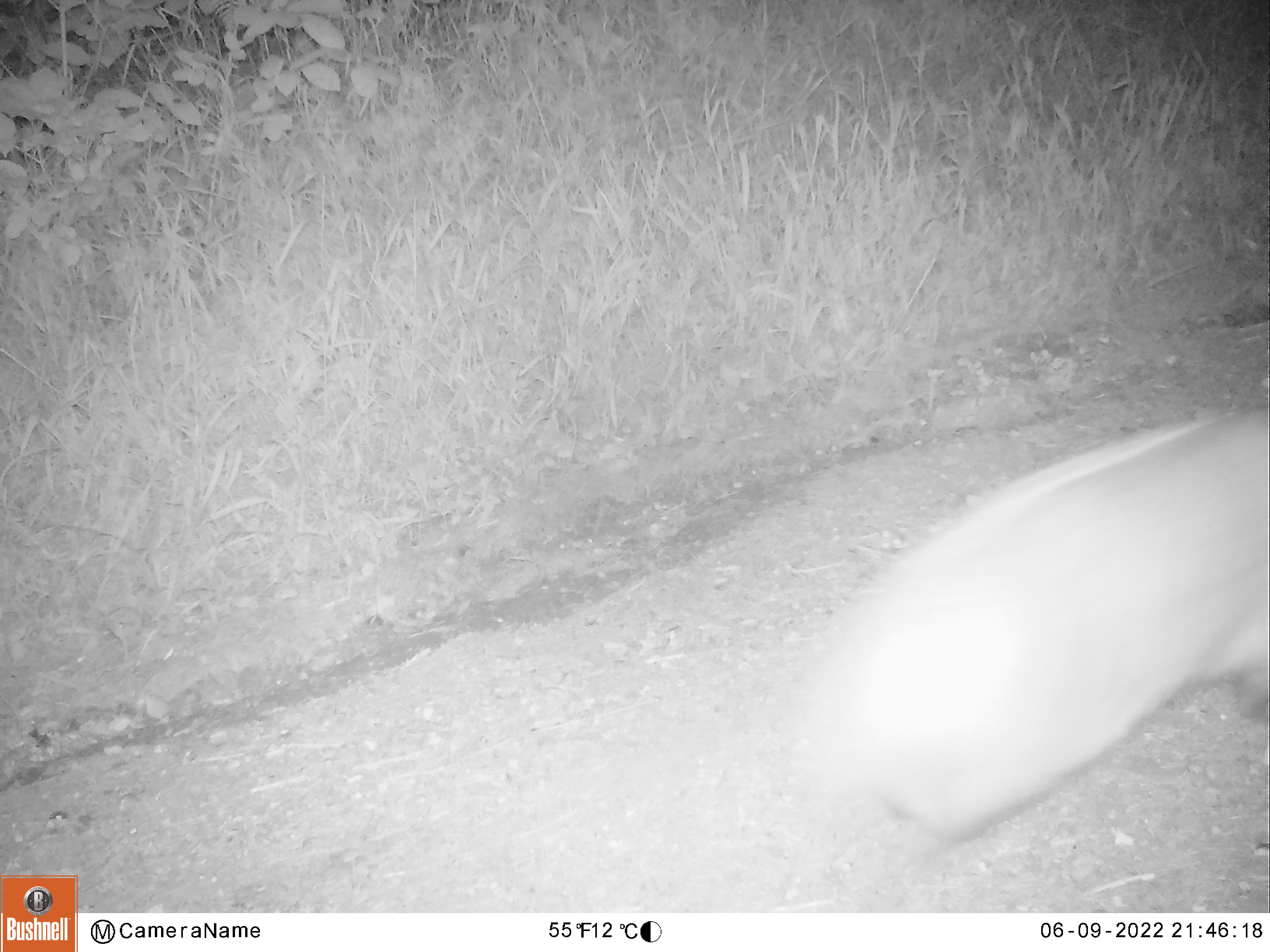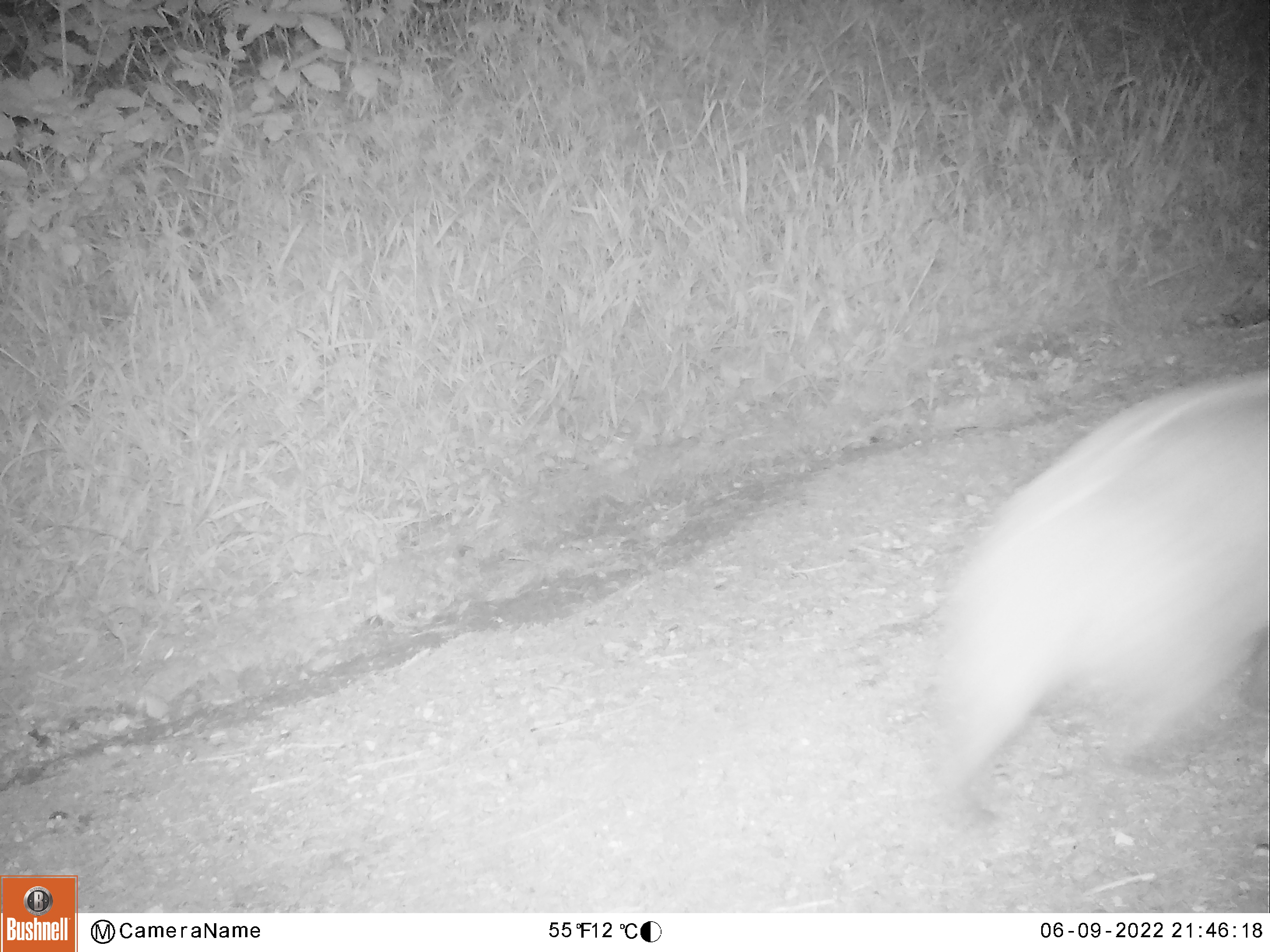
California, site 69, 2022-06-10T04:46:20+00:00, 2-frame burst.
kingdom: Animalia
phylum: Chordata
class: Mammalia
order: Rodentia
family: Sciuridae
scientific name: Sciuridae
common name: squirrel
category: unknown squirrel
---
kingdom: Animalia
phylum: Chordata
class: Mammalia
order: Carnivora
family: Canidae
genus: Urocyon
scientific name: Urocyon cinereoargenteus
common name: gray fox